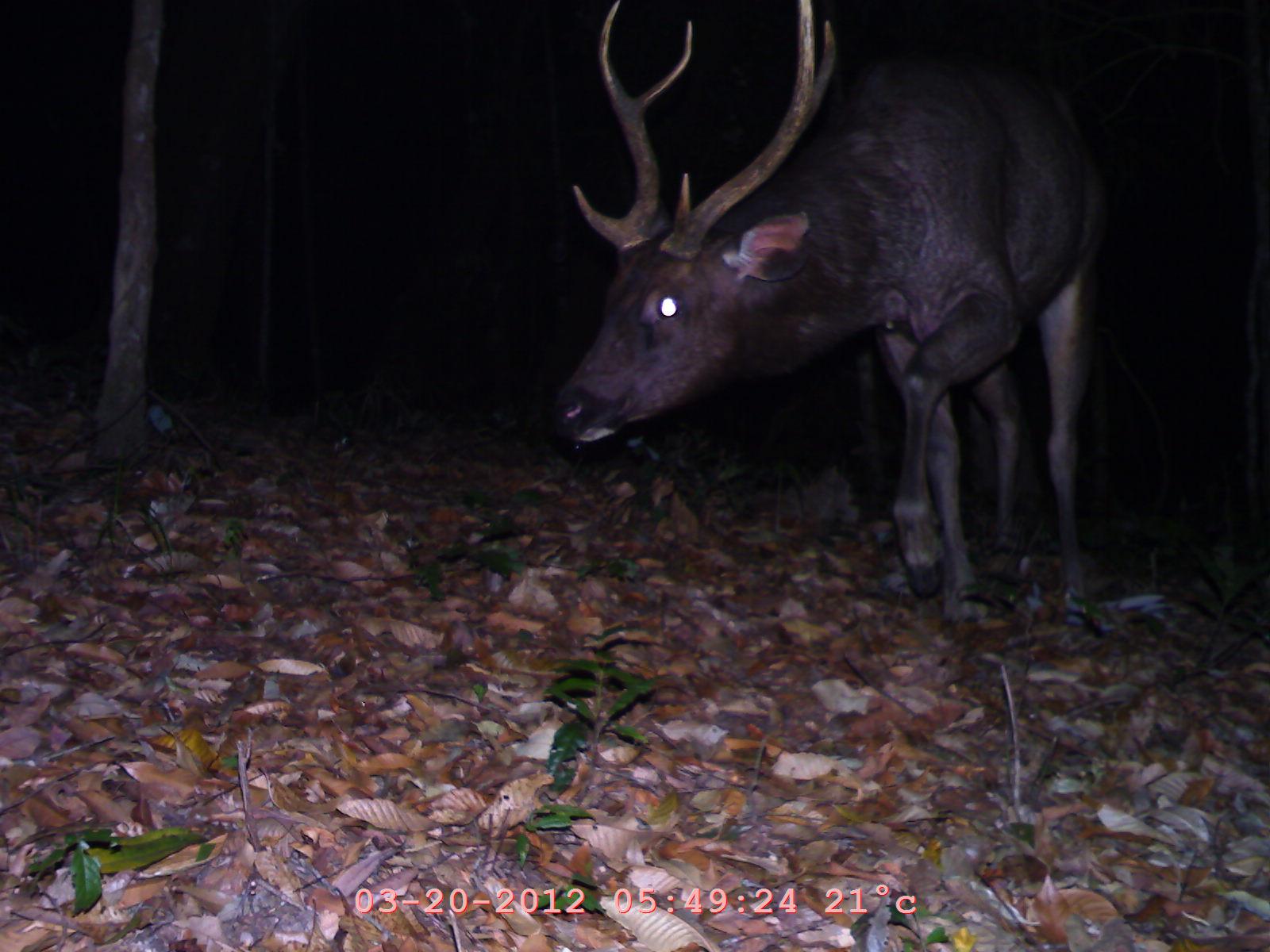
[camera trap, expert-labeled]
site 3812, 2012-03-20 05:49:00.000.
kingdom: Animalia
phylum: Chordata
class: Mammalia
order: Artiodactyla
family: Cervidae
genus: Rusa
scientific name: Rusa unicolor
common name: sambar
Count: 1.